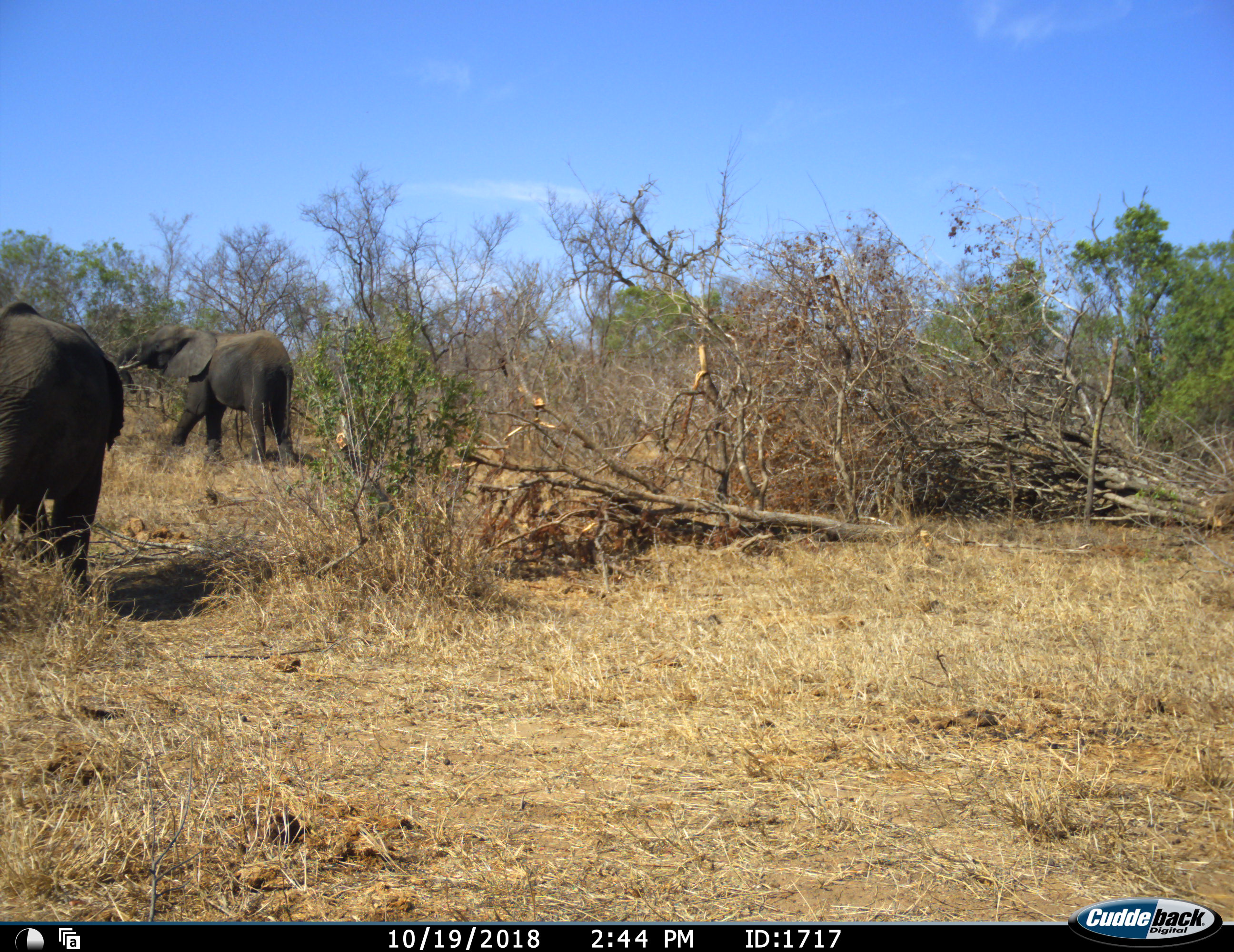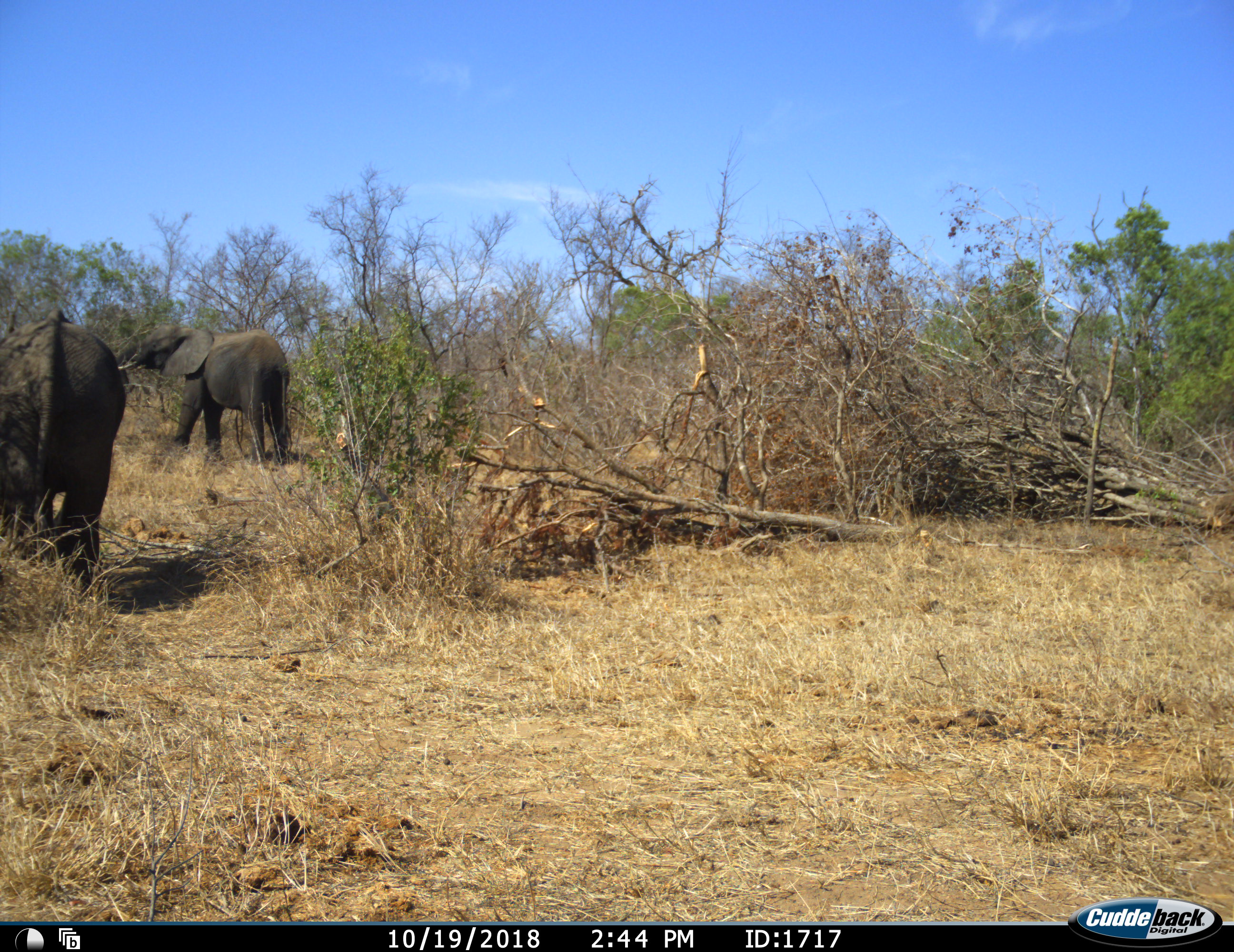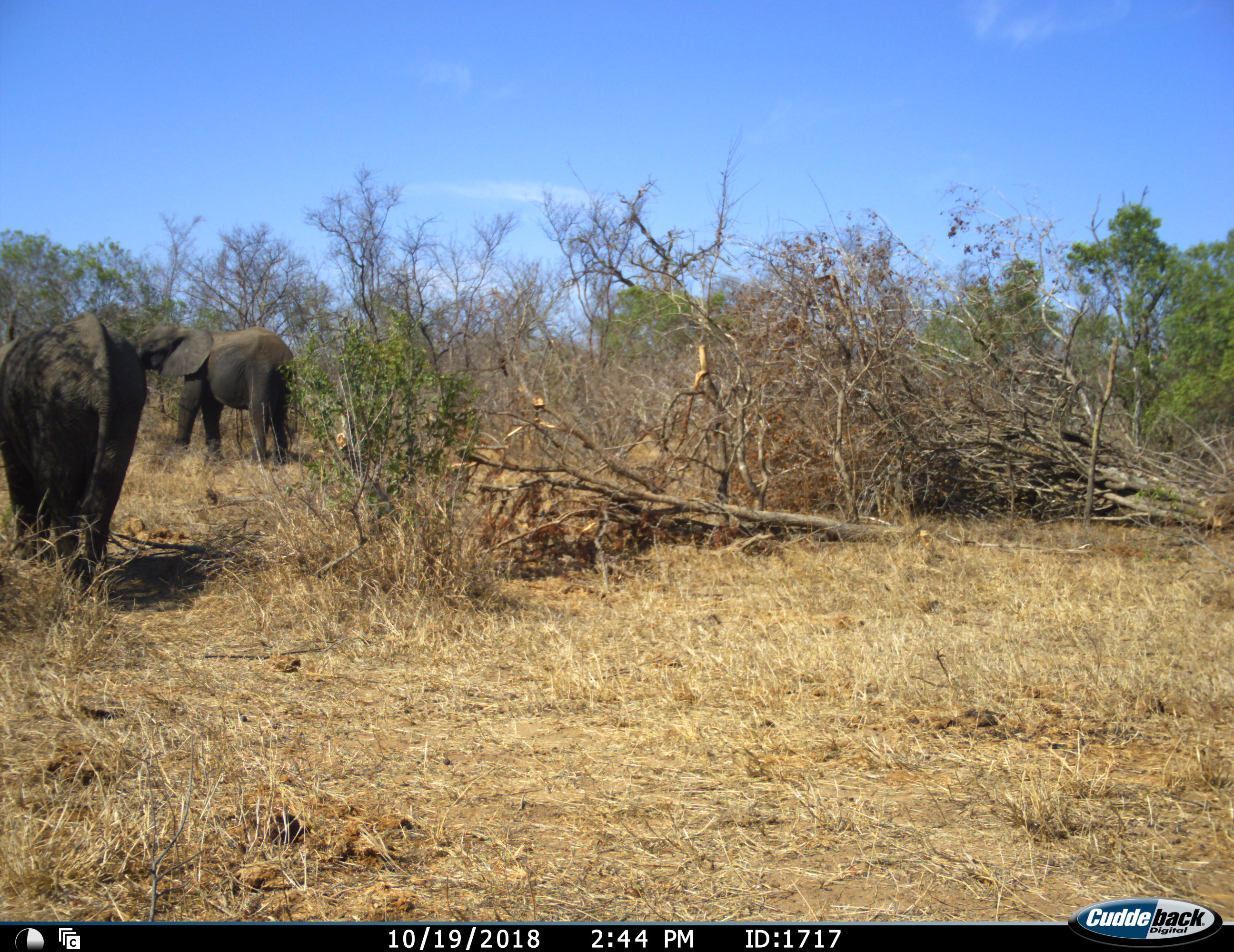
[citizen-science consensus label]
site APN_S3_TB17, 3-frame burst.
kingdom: Animalia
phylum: Chordata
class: Mammalia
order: Proboscidea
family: Elephantidae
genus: Loxodonta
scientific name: Loxodonta africana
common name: african bush elephant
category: elephant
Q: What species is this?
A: Elephant (african bush elephant) (Loxodonta africana).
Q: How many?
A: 2.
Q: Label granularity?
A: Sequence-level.